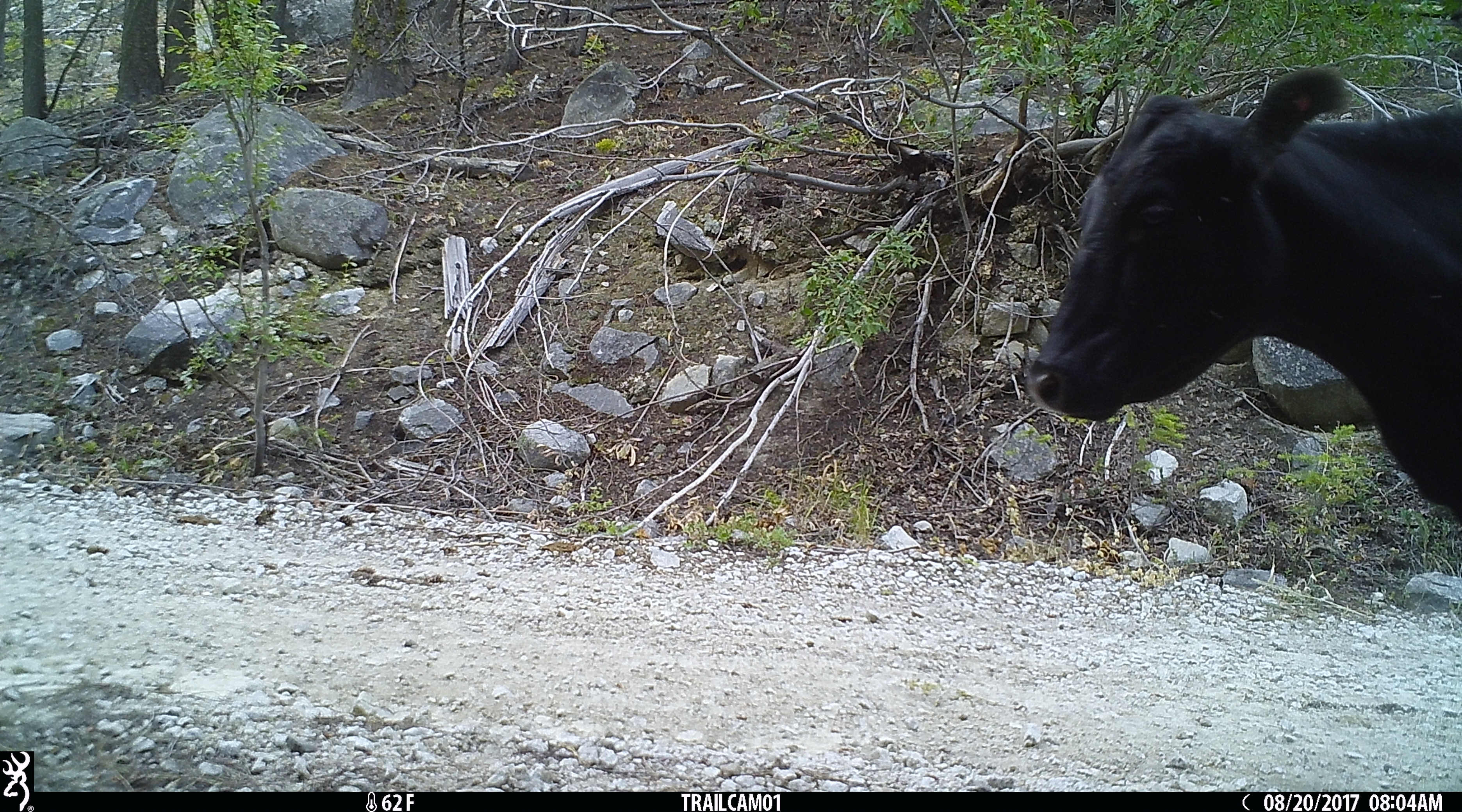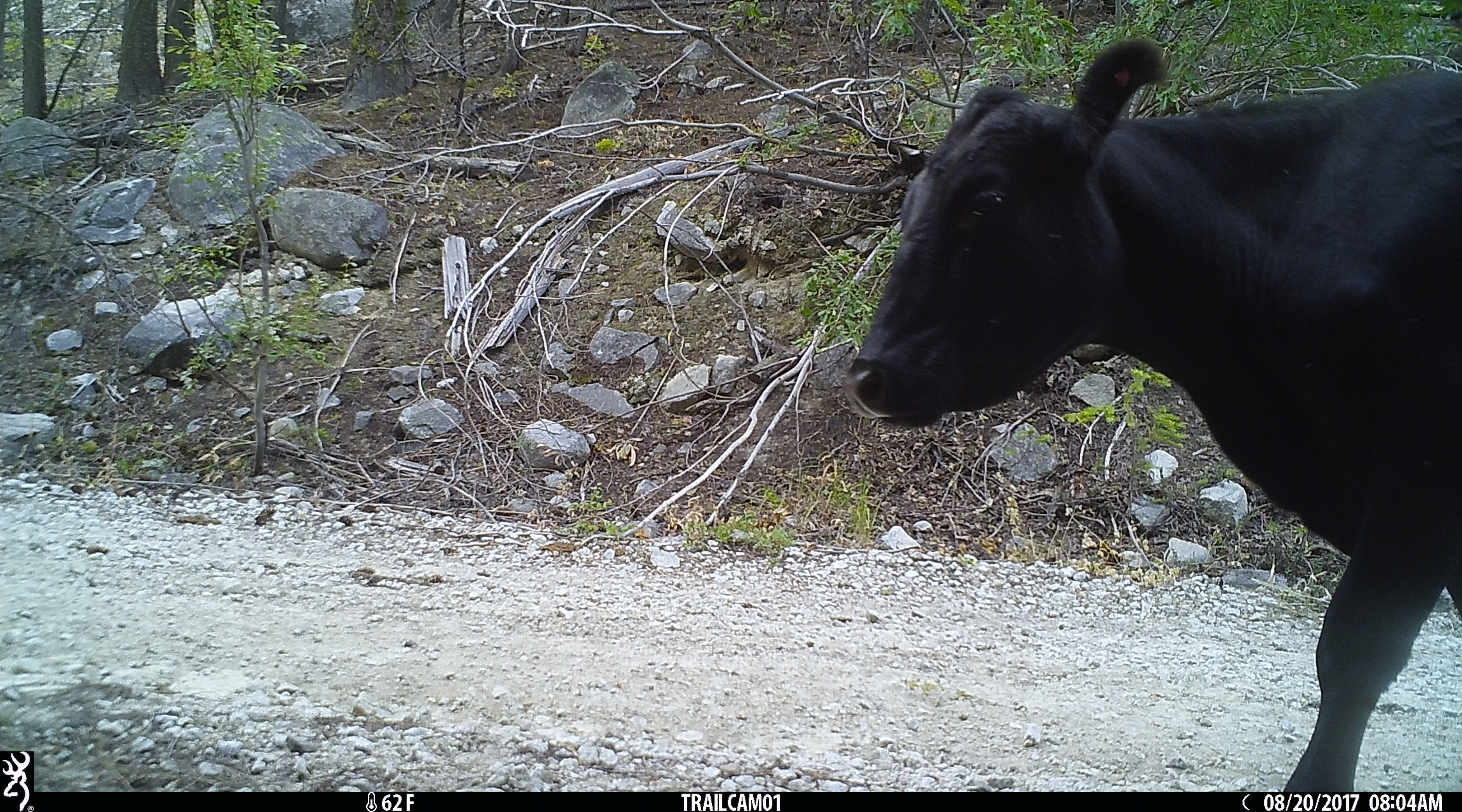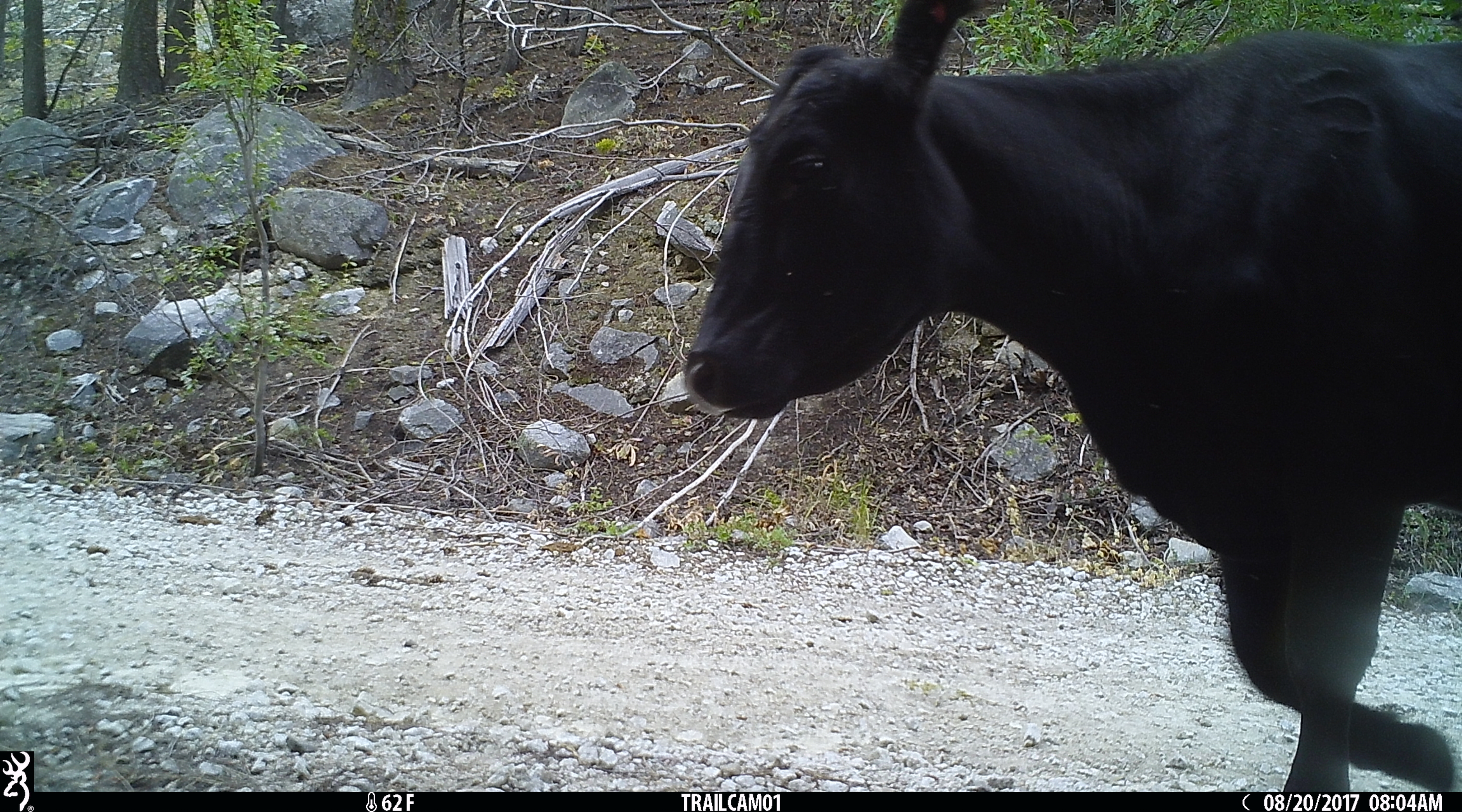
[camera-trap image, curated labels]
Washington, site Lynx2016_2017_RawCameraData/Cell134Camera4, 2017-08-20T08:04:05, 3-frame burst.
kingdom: Animalia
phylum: Chordata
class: Mammalia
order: Artiodactyla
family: Bovidae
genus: Bos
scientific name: Bos taurus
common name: domestic cattle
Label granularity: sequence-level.